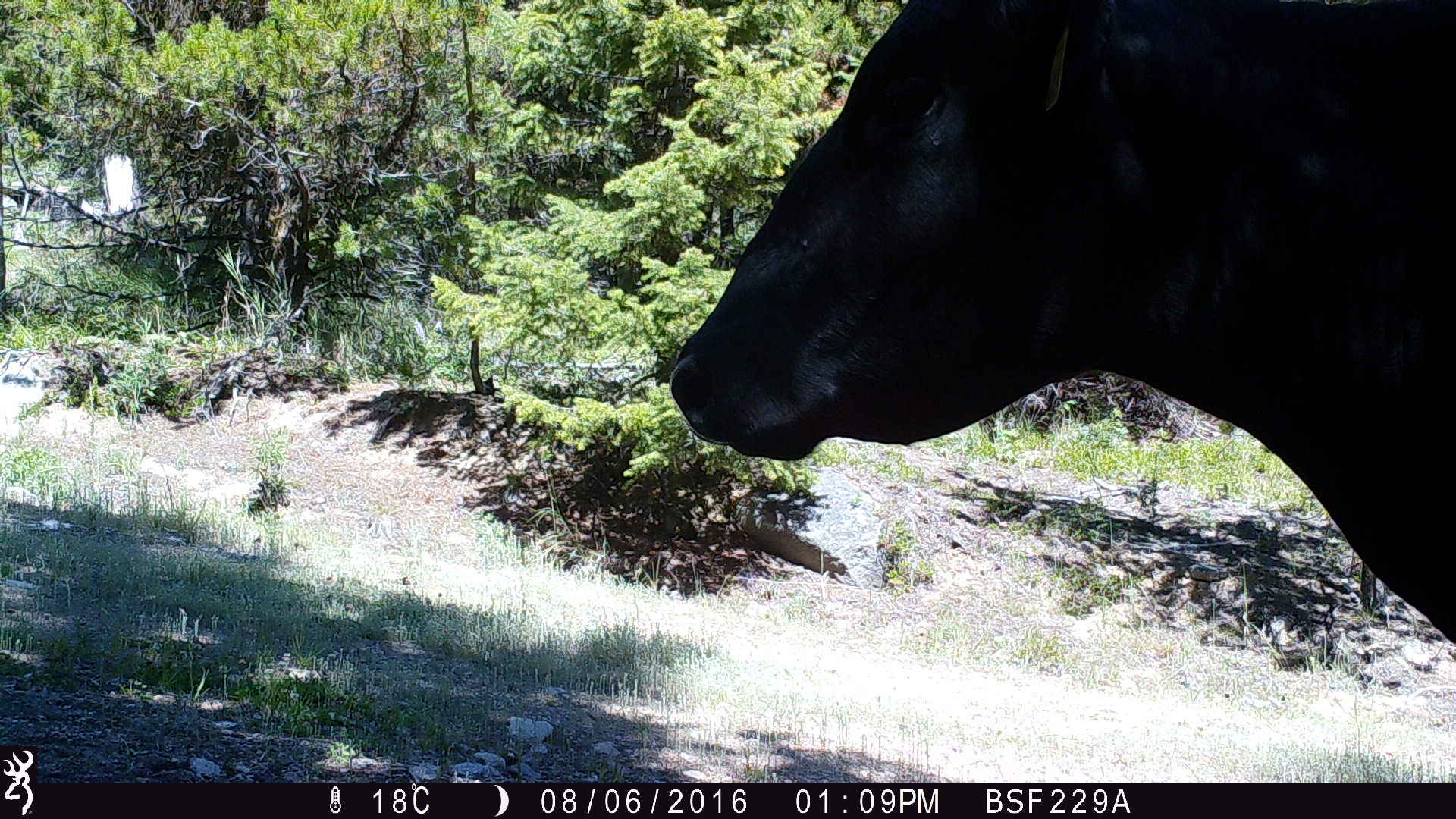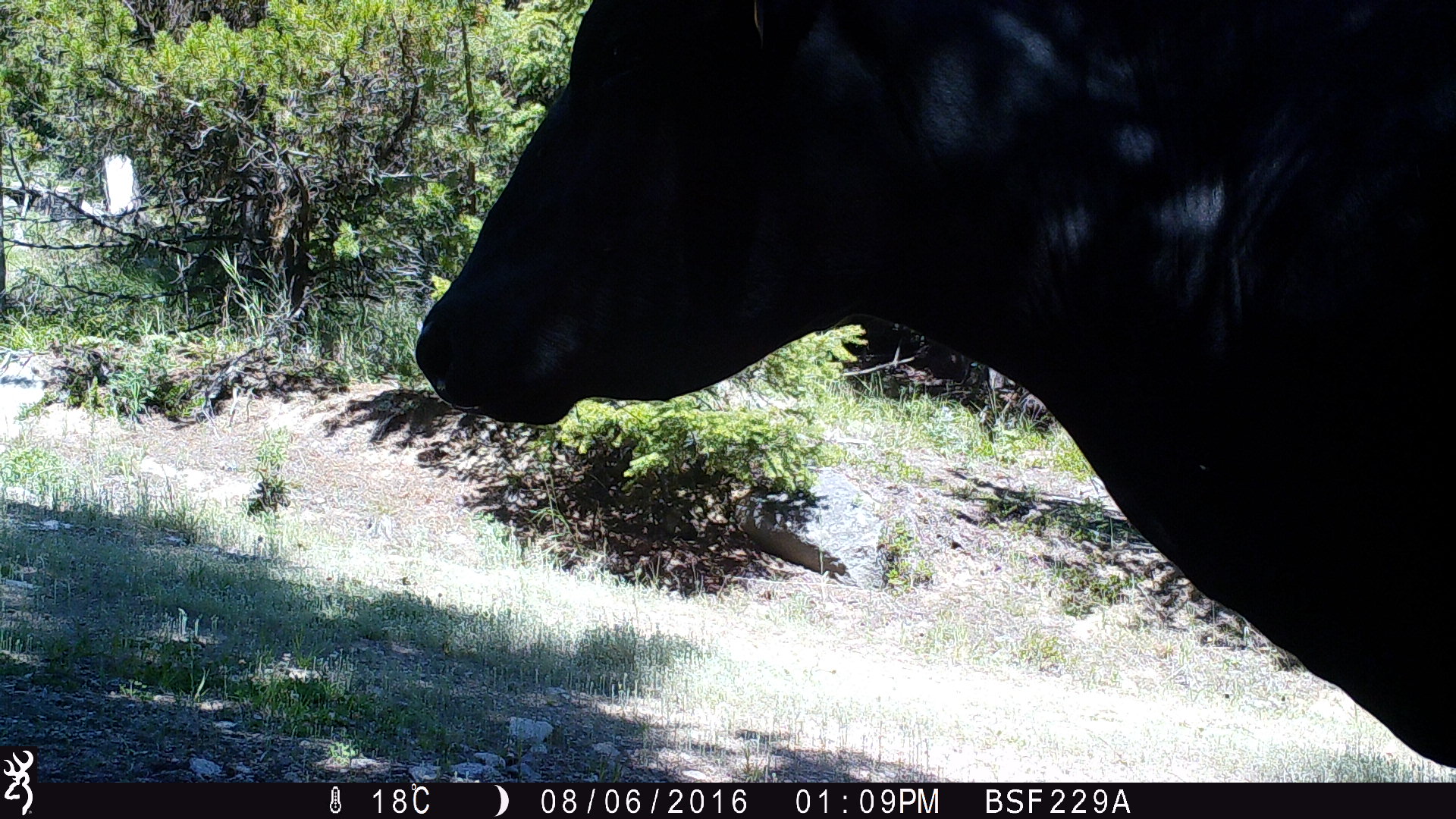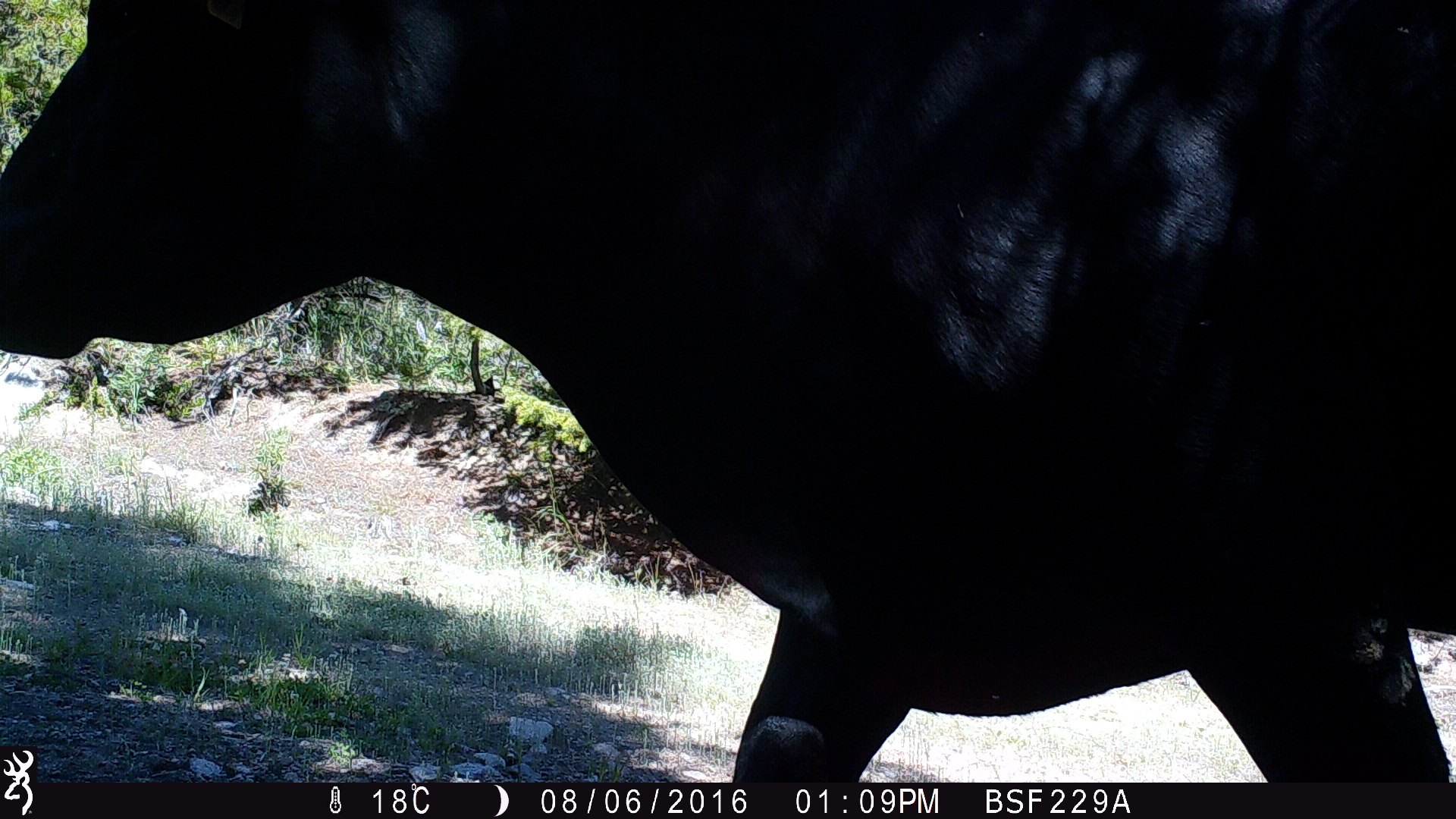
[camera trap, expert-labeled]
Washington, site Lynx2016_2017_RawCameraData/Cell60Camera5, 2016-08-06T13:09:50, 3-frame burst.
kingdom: Animalia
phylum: Chordata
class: Mammalia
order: Artiodactyla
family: Bovidae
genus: Bos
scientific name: Bos taurus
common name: domestic cattle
Domestic cattle (Bos taurus). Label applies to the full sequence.